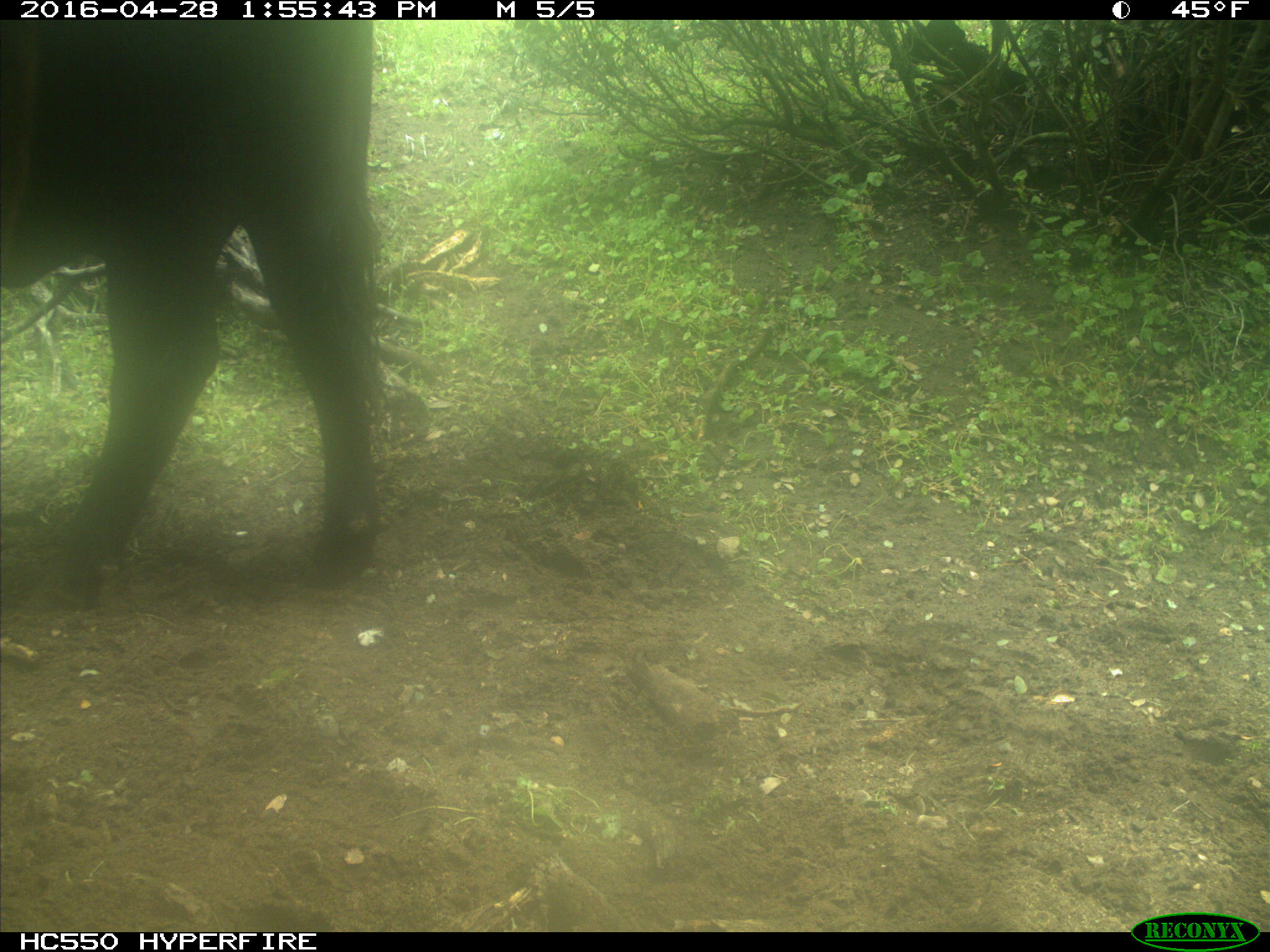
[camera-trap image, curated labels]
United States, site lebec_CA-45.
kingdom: Animalia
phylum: Chordata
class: Mammalia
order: Artiodactyla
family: Bovidae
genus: Bos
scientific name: Bos taurus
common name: domestic cow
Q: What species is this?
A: Bos taurus (domestic cow).